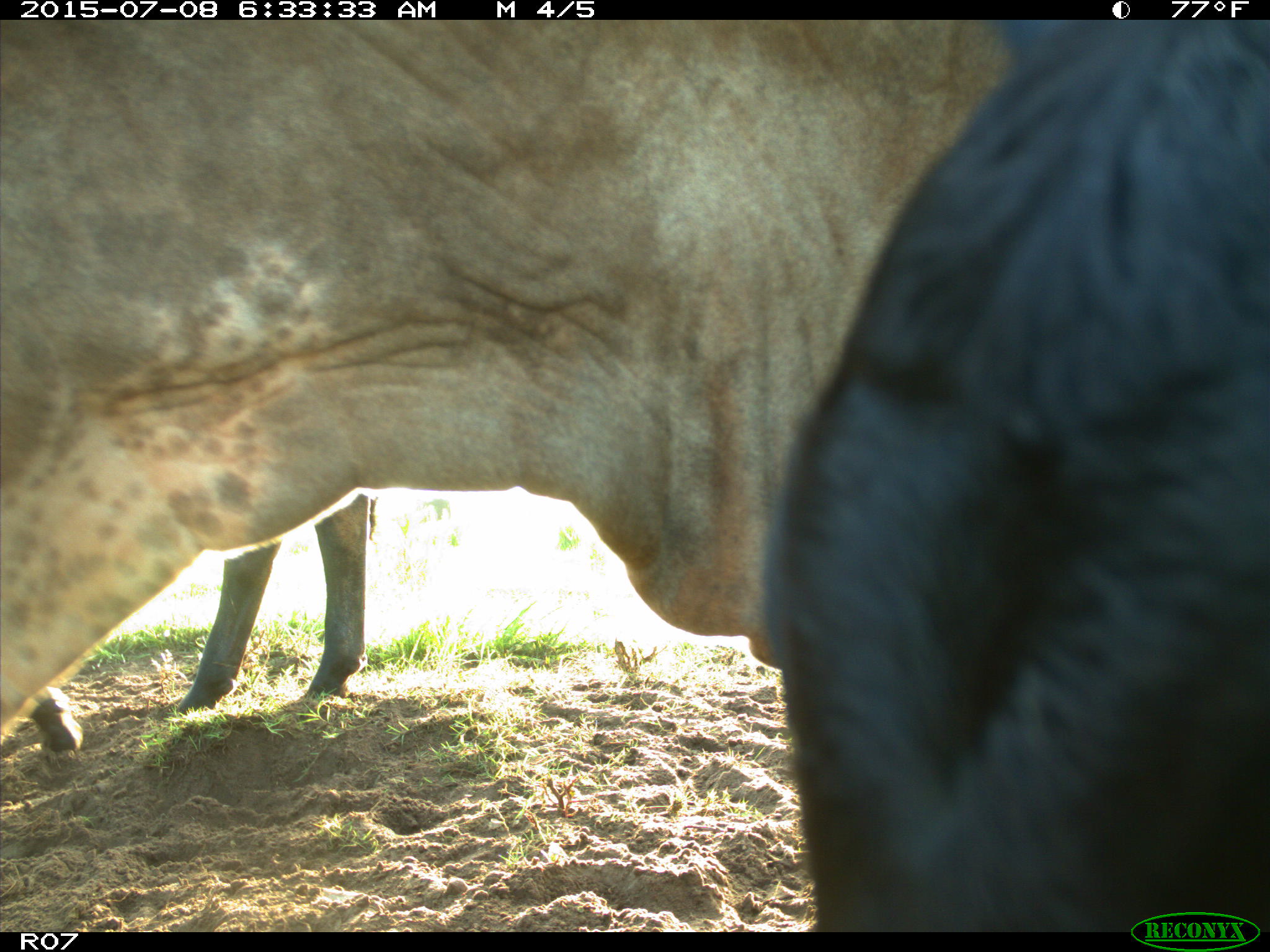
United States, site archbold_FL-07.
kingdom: Animalia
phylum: Chordata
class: Mammalia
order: Artiodactyla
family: Bovidae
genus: Bos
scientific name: Bos taurus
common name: domestic cow